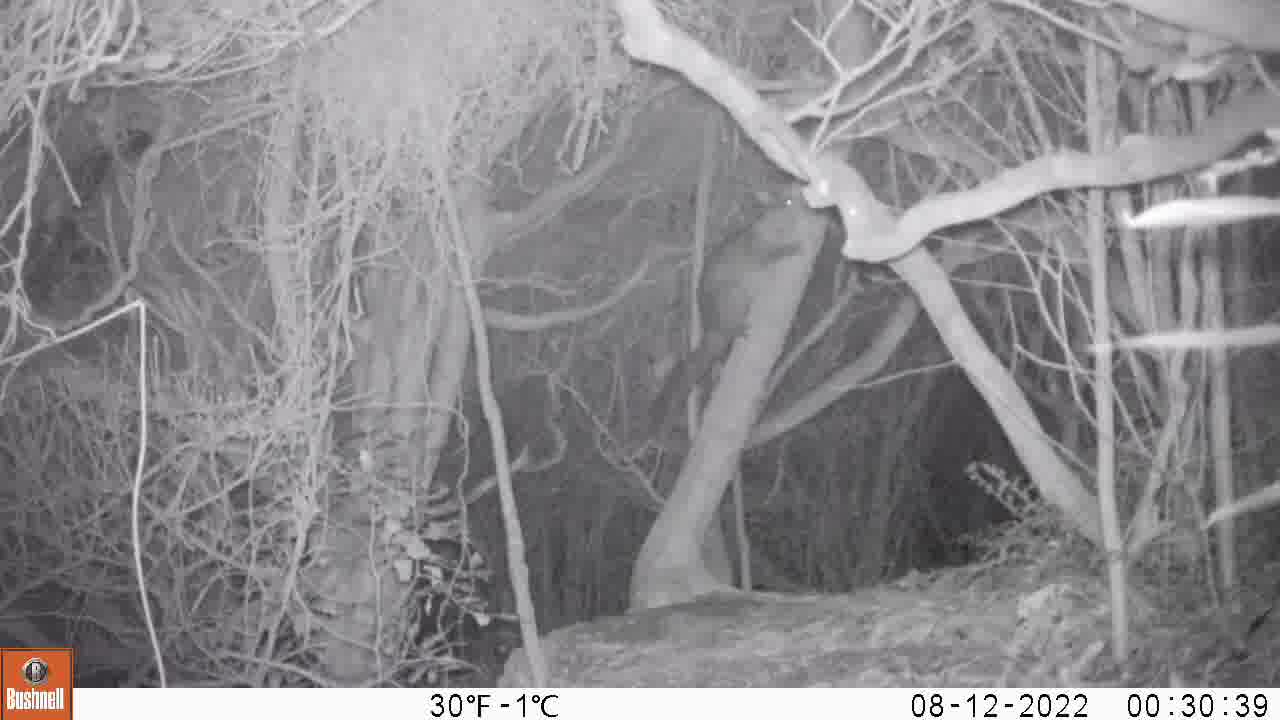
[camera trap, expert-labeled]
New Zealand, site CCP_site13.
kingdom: Animalia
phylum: Chordata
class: Mammalia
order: Diprotodontia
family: Phalangeridae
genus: Trichosurus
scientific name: Trichosurus vulpecula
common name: common brushtail possum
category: possum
Possum (common brushtail possum) (Trichosurus vulpecula).